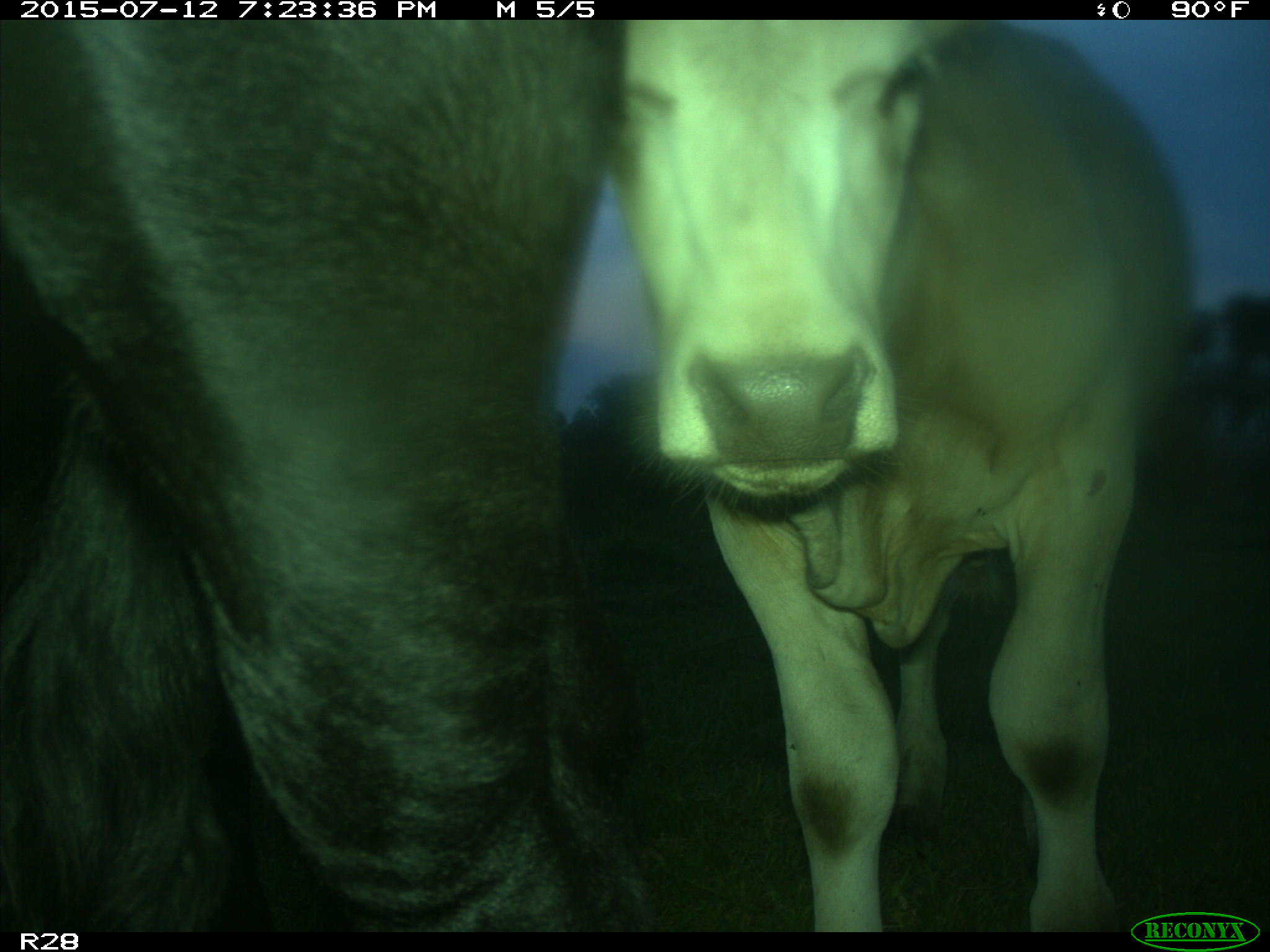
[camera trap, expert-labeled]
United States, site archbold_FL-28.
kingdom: Animalia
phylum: Chordata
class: Mammalia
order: Artiodactyla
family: Bovidae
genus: Bos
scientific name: Bos taurus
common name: domestic cow